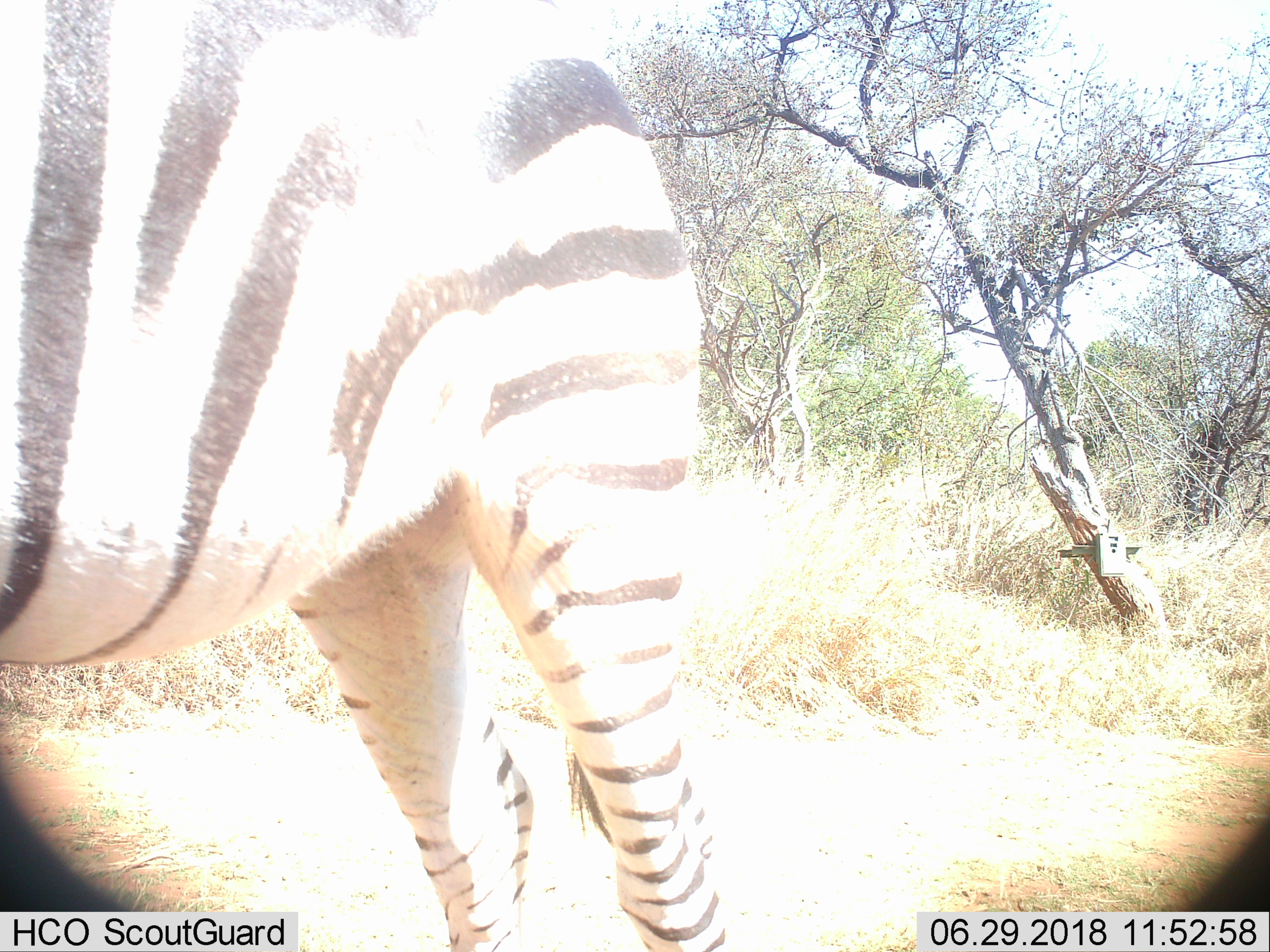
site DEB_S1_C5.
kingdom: Animalia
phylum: Chordata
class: Mammalia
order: Perissodactyla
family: Equidae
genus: Equus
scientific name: Equus quagga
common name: plains zebra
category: zebraplains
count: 1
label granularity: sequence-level